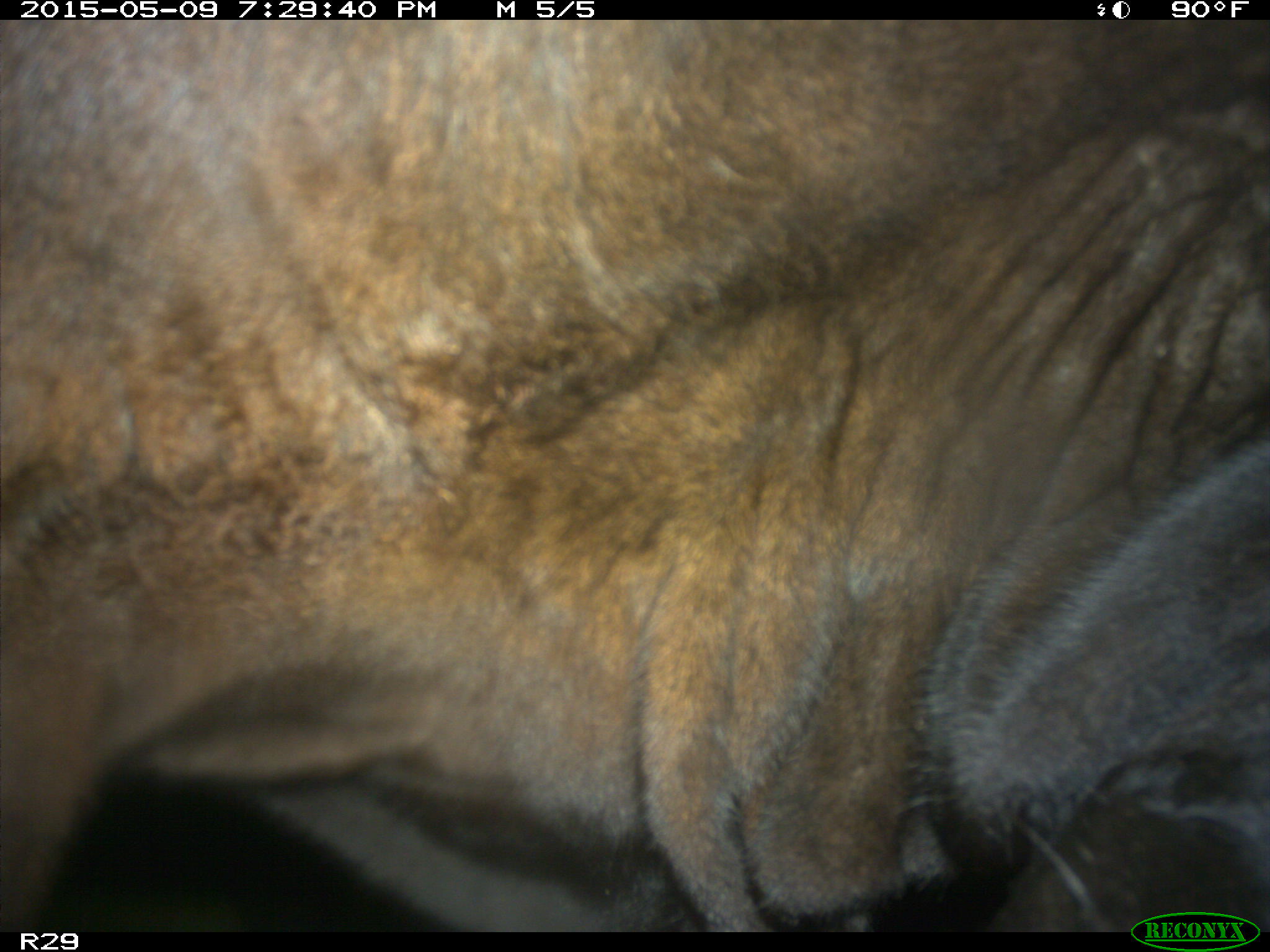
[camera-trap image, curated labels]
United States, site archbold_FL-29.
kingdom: Animalia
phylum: Chordata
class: Mammalia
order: Artiodactyla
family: Bovidae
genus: Bos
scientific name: Bos taurus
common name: domestic cow